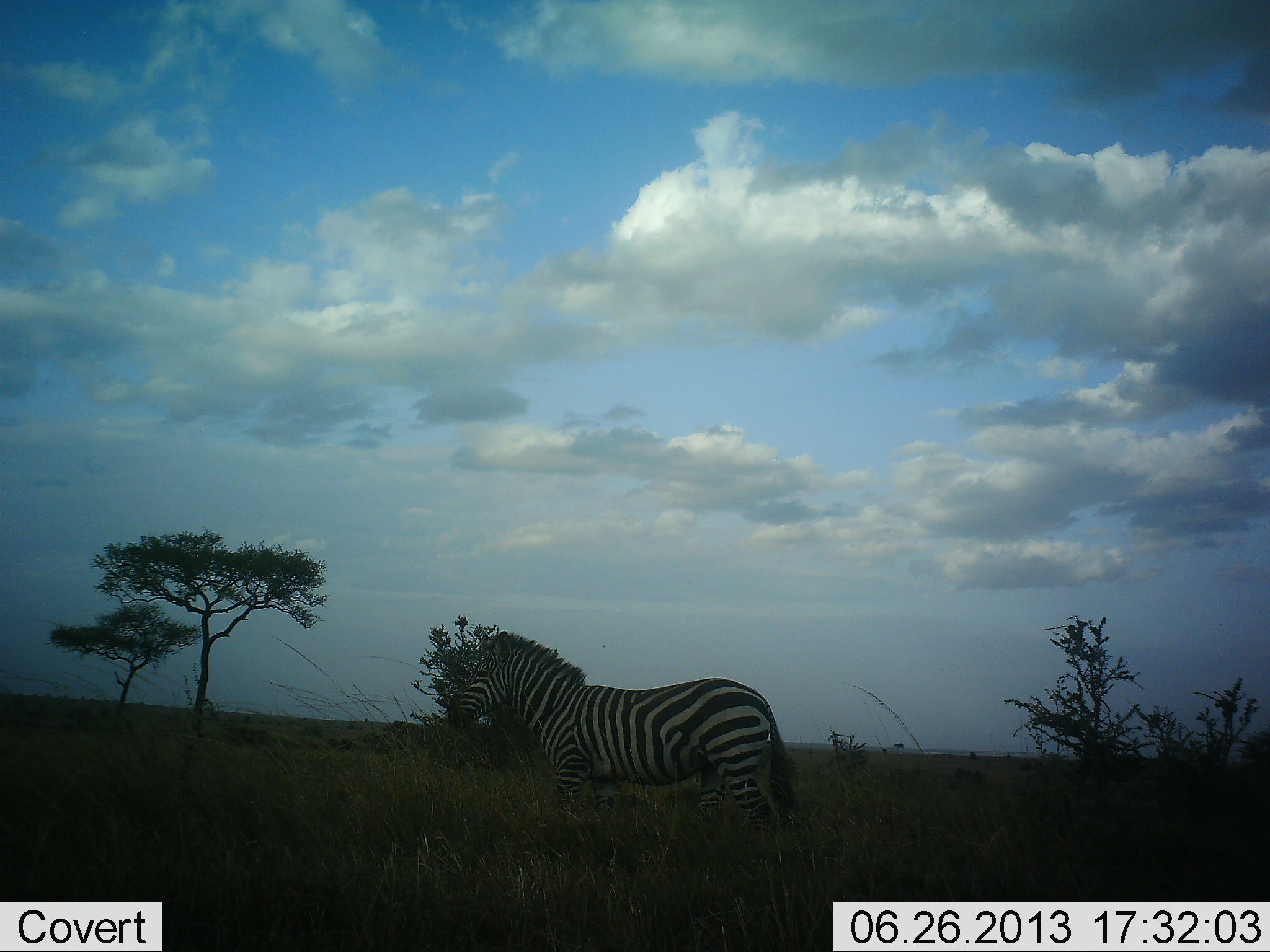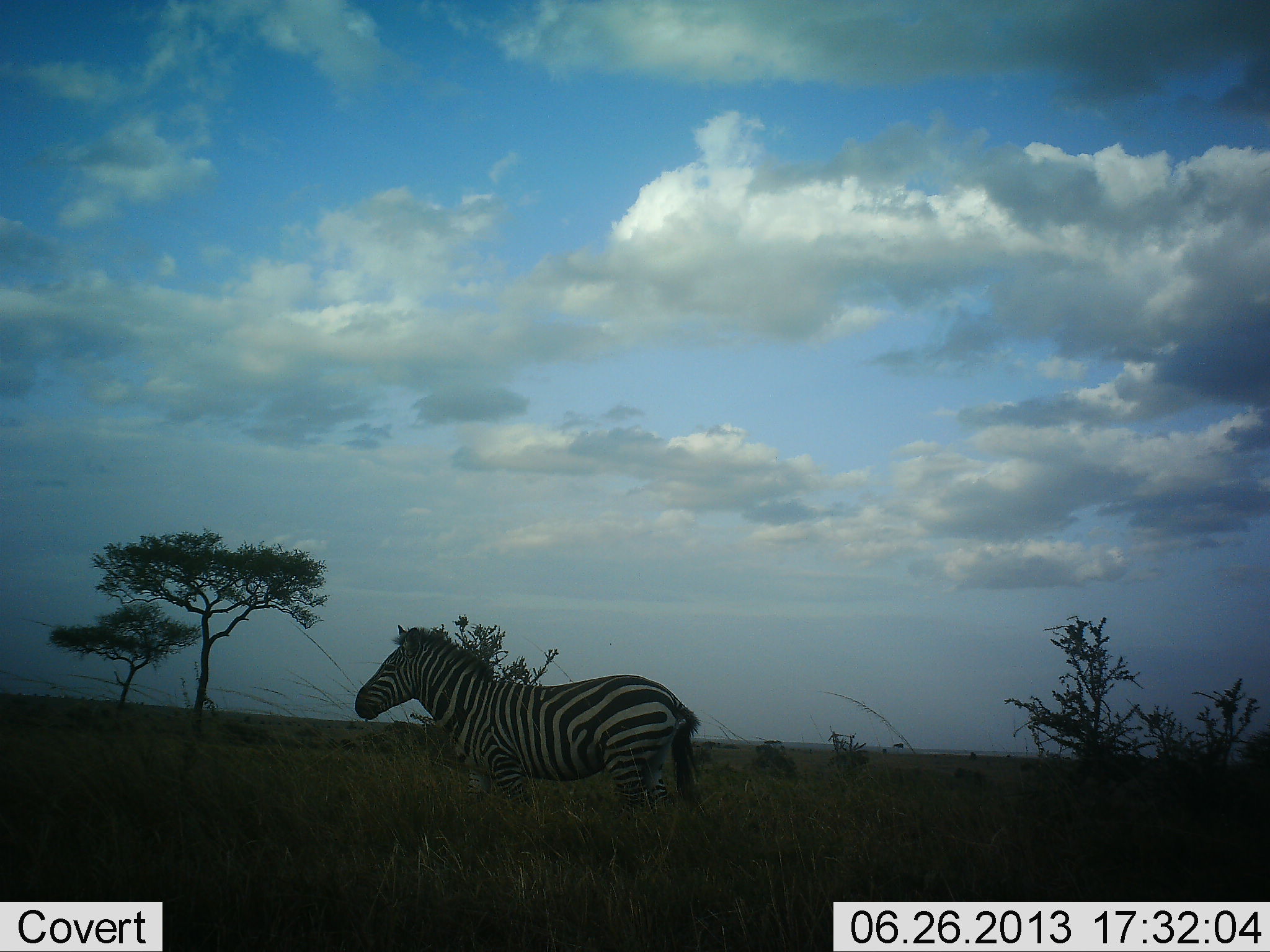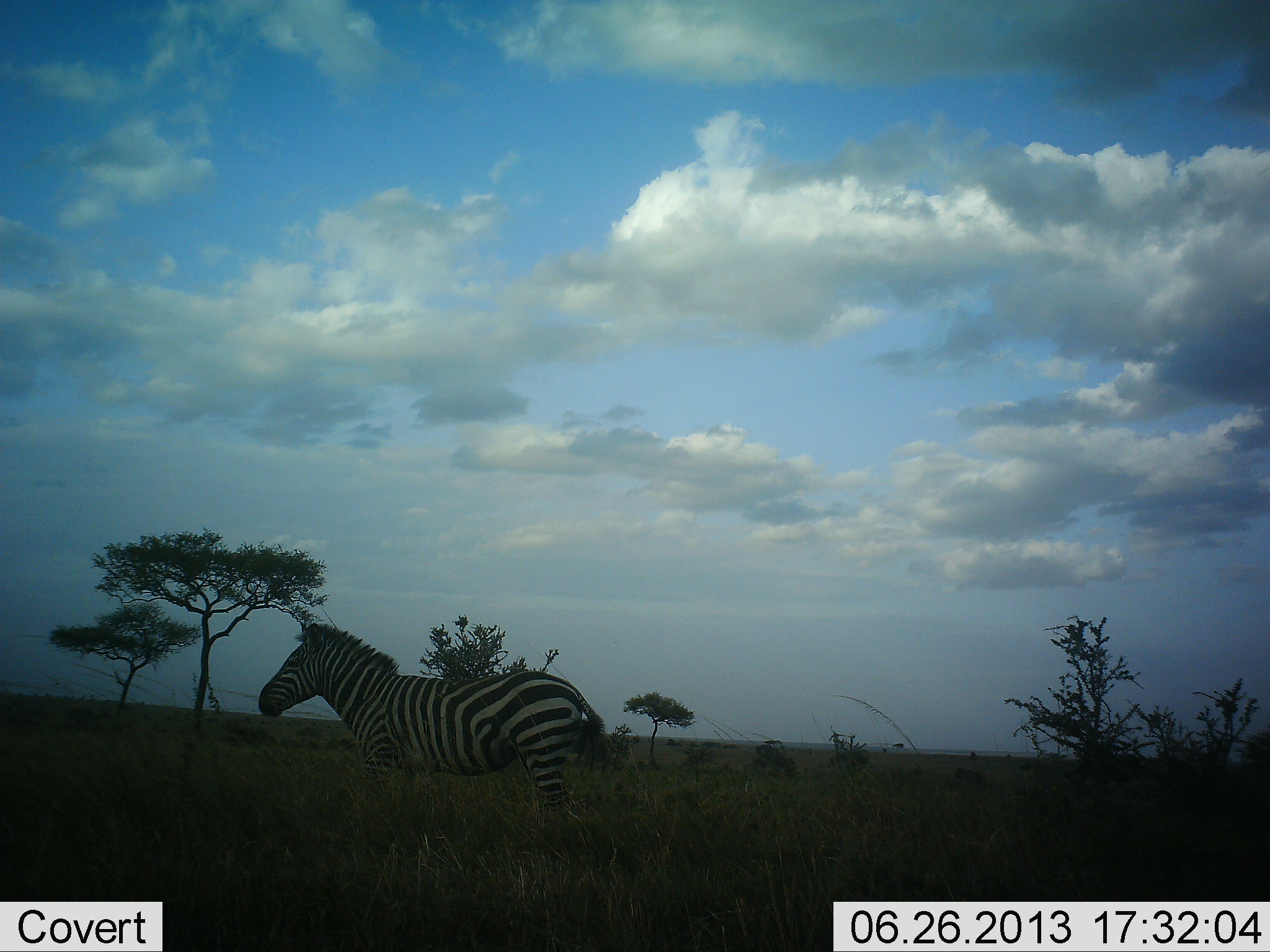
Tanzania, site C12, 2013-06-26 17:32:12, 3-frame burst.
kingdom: Animalia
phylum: Chordata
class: Mammalia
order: Perissodactyla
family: Equidae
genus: Equus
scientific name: Equus quagga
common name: plains zebra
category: zebra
Zebra (plains zebra) (Equus quagga), count 1. Behavior (volunteer vote fractions): standing 26%, resting 0%, moving 87%, interacting 0%. Young present (vote fraction): 0%. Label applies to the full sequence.